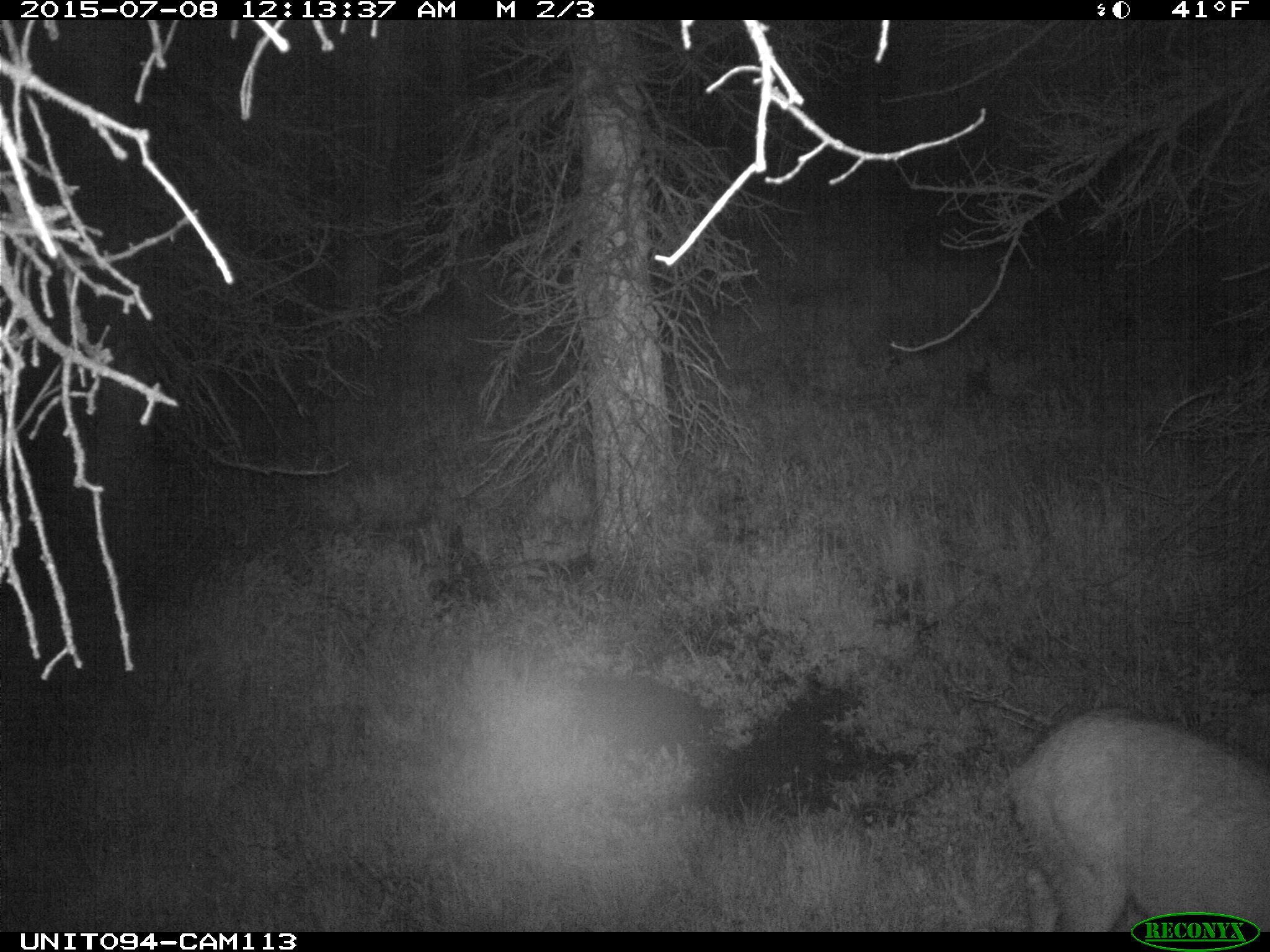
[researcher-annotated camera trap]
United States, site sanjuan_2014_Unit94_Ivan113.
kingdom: Animalia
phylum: Chordata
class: Mammalia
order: Artiodactyla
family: Cervidae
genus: Odocoileus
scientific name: Odocoileus hemionus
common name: mule deer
Odocoileus hemionus (mule deer).